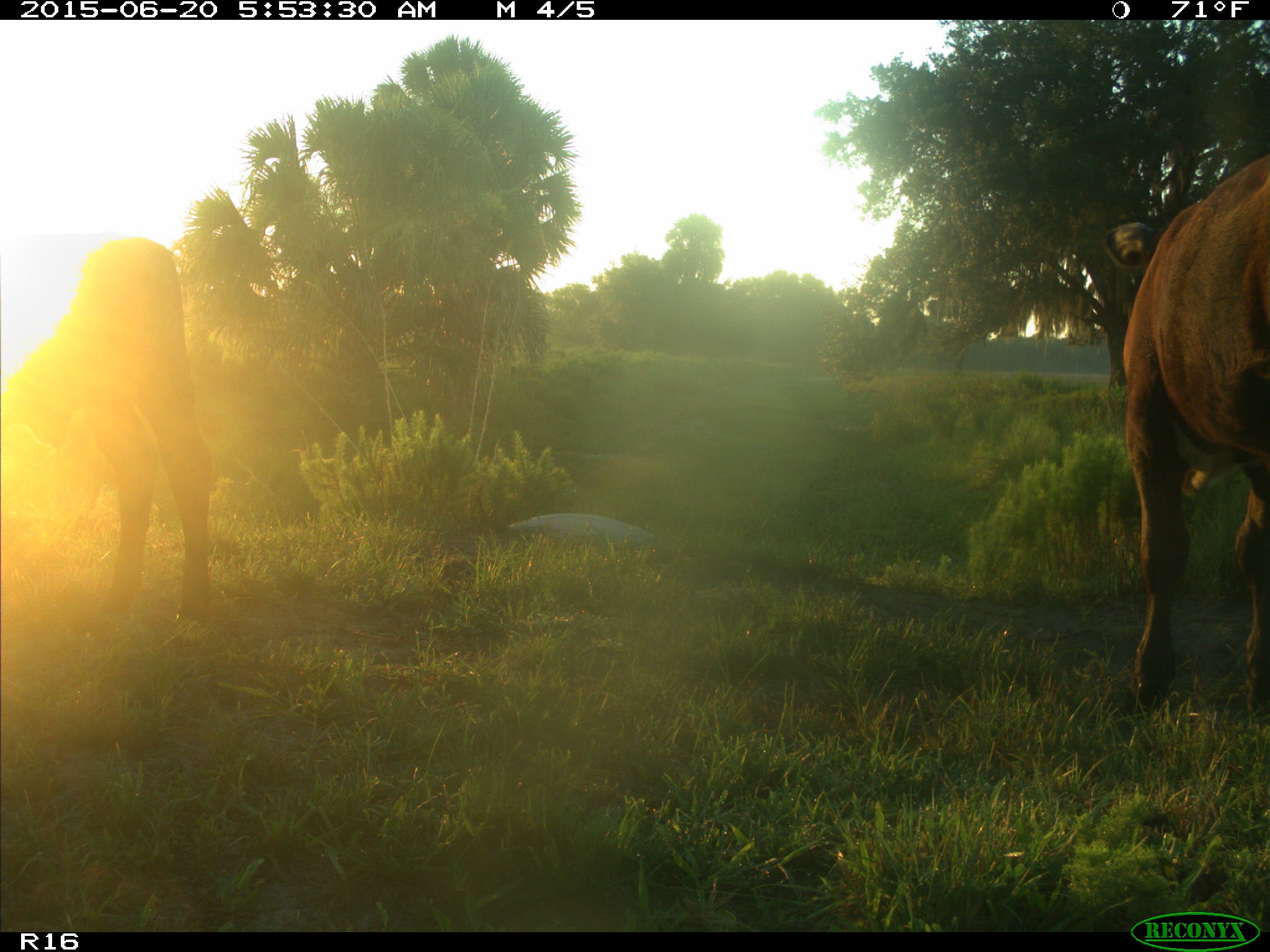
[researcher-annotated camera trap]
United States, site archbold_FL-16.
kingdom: Animalia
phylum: Chordata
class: Mammalia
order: Artiodactyla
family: Bovidae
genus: Bos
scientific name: Bos taurus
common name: domestic cow